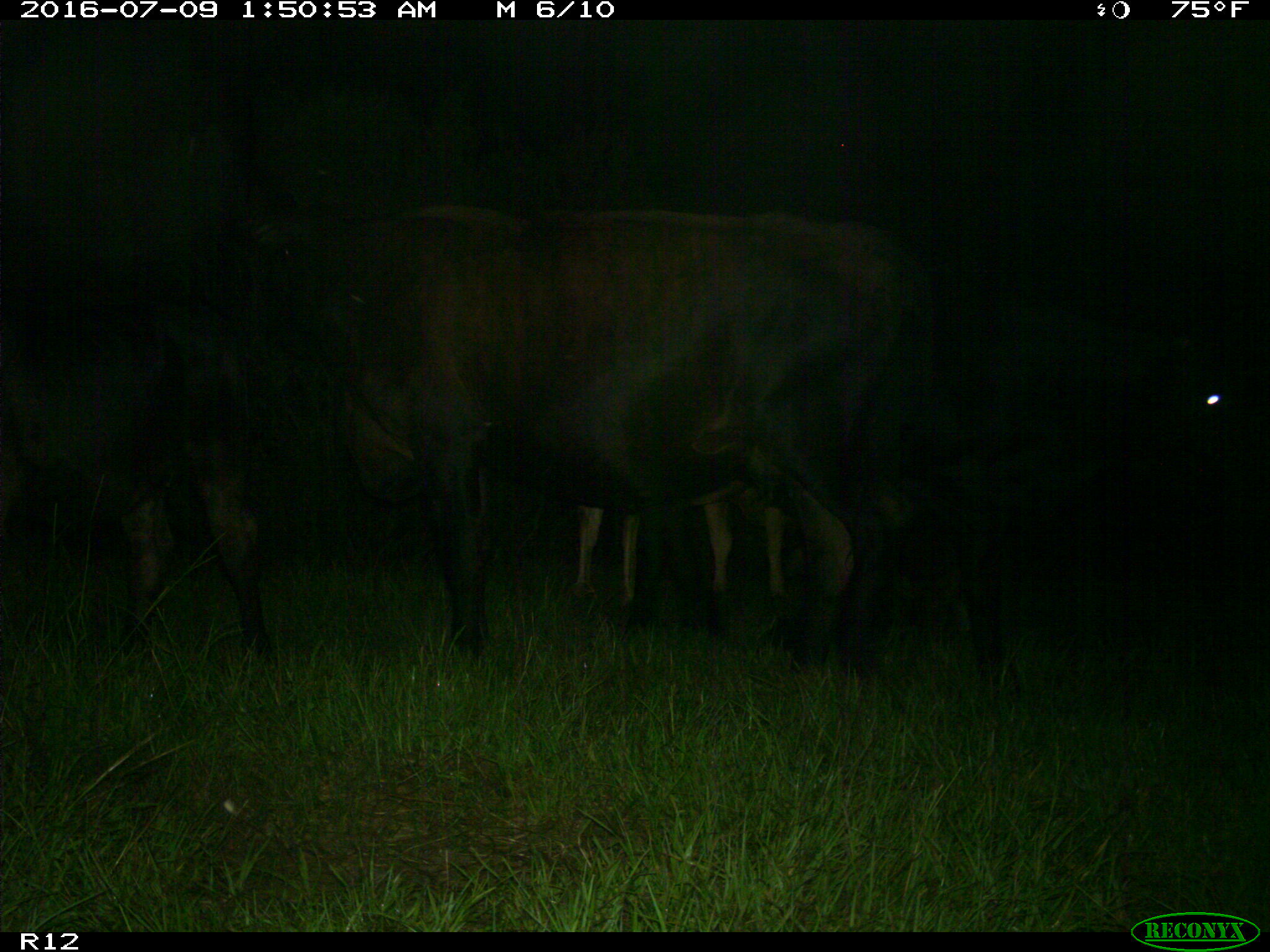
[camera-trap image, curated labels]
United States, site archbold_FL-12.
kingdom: Animalia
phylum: Chordata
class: Mammalia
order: Artiodactyla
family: Bovidae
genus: Bos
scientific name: Bos taurus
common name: domestic cow